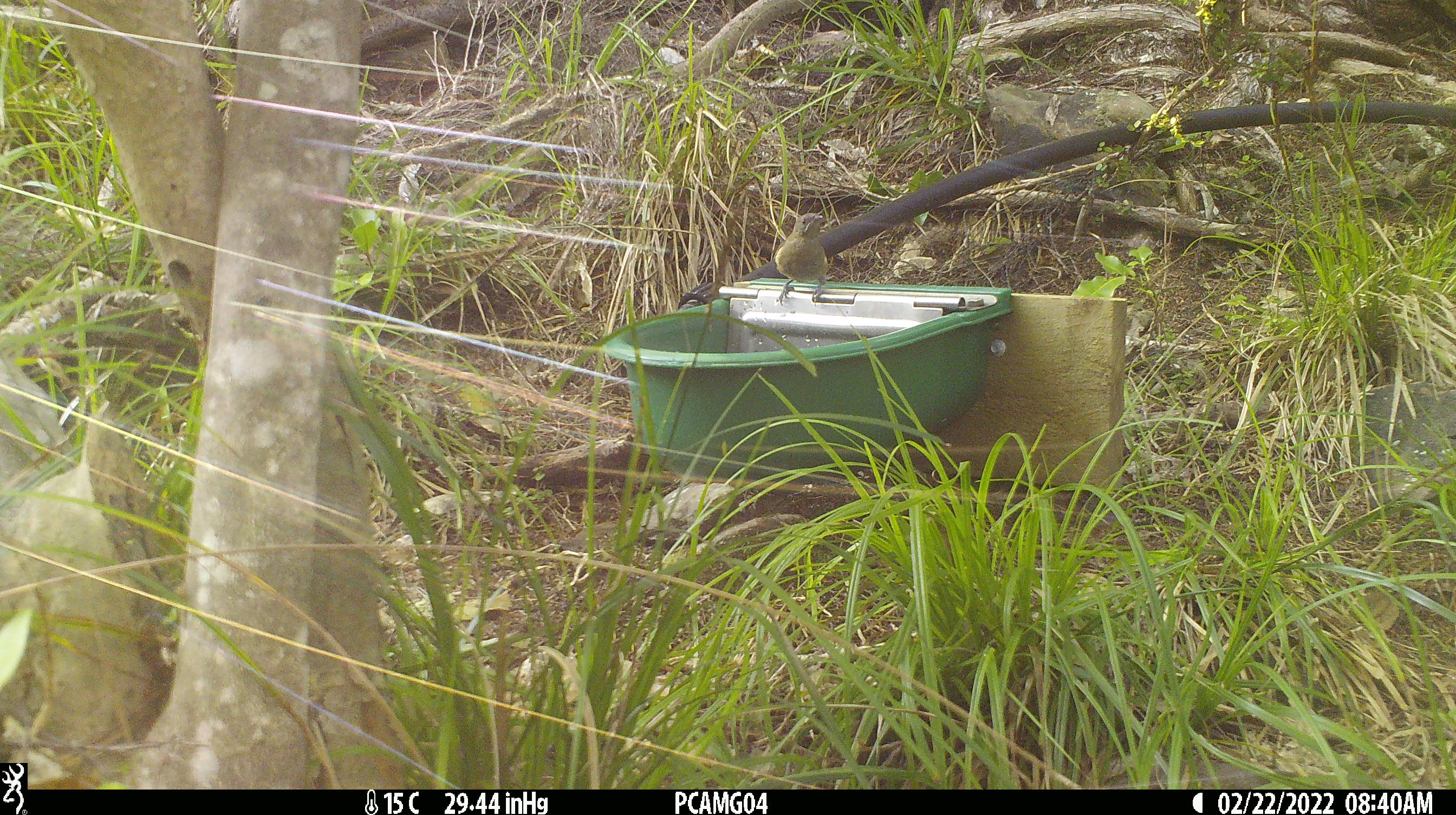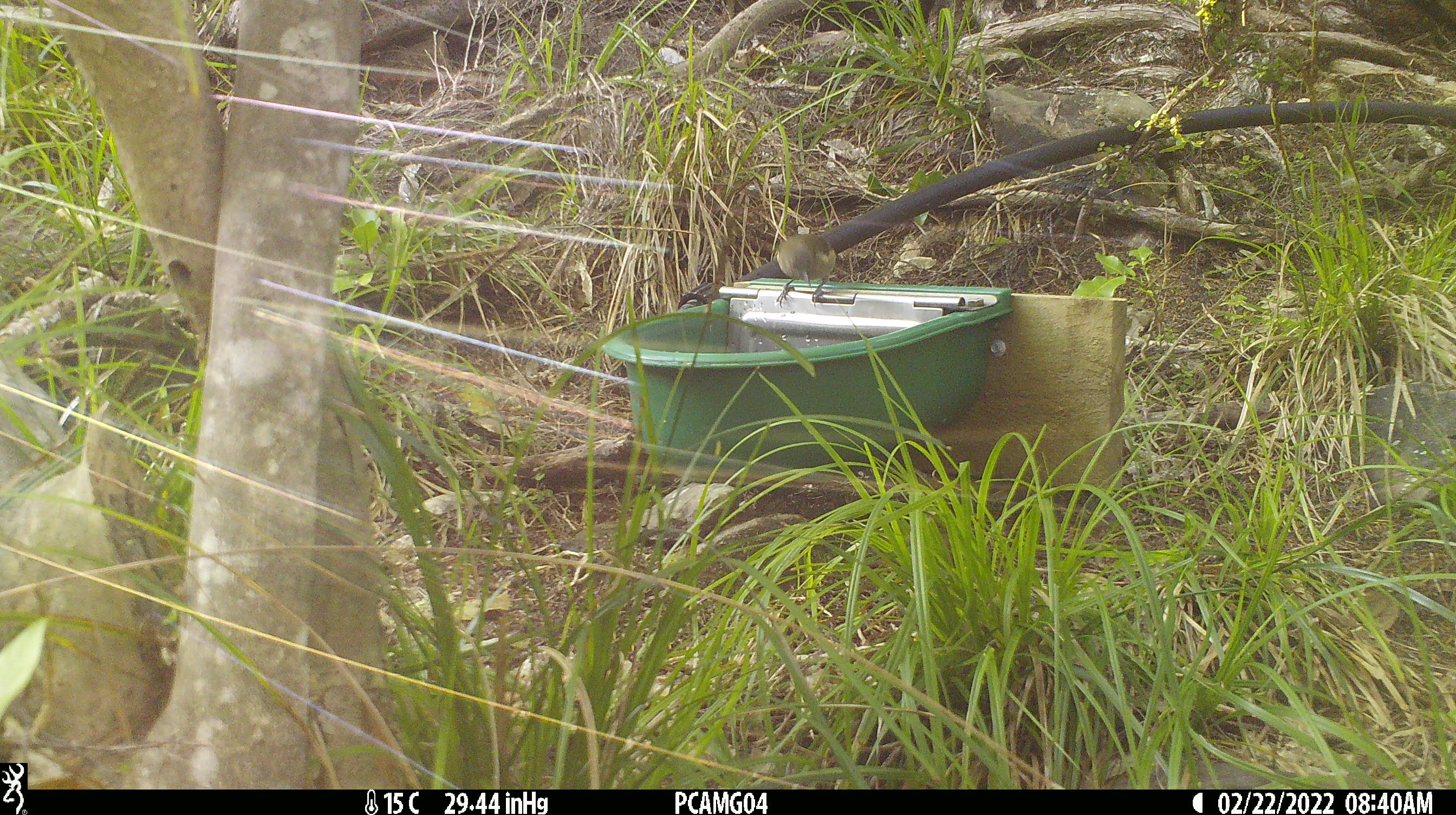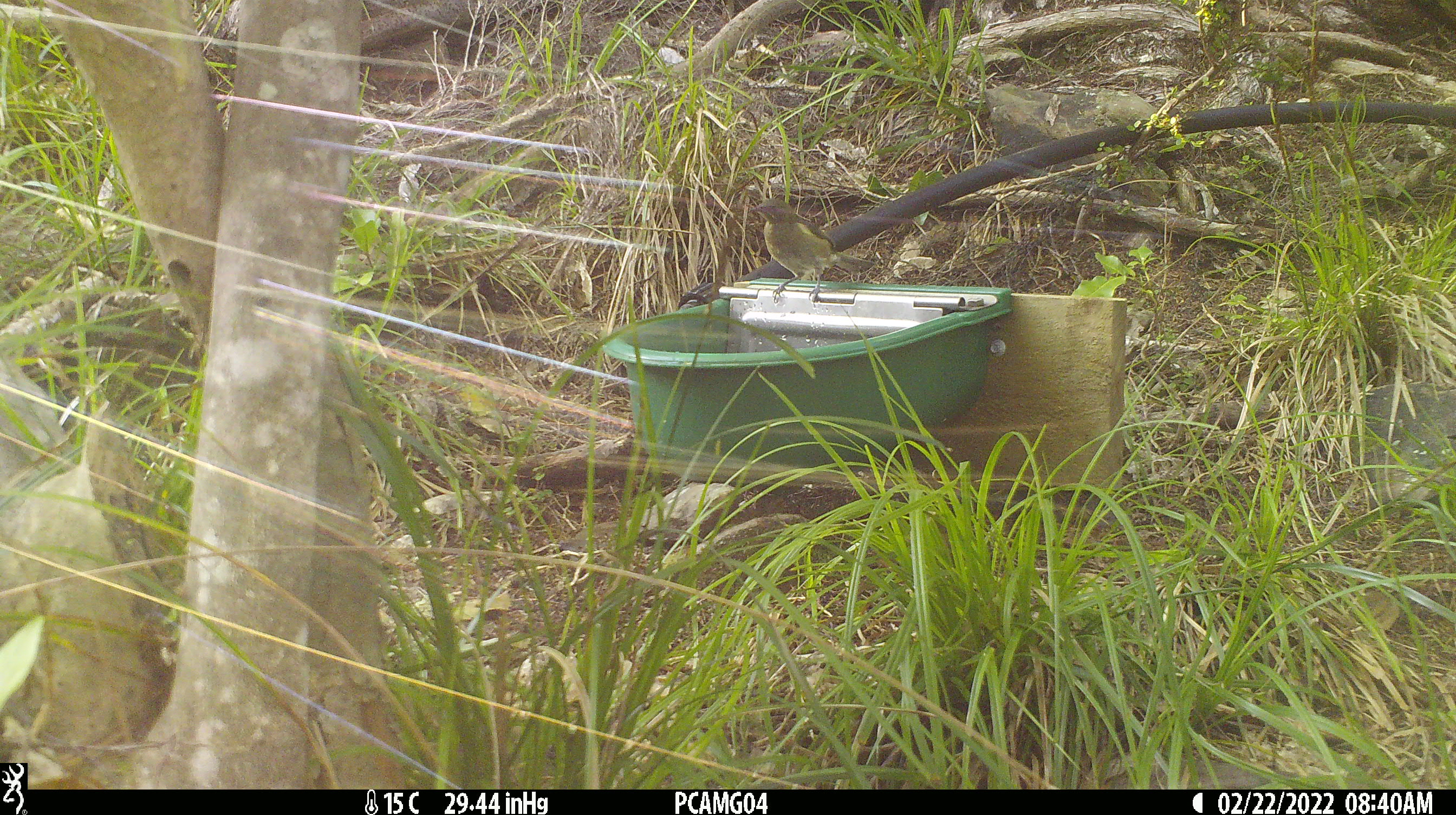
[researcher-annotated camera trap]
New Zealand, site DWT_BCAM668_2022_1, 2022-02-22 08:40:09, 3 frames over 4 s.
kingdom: Animalia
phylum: Chordata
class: Aves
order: Passeriformes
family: Meliphagidae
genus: Anthornis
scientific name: Anthornis melanura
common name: new zealand bellbird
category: bellbird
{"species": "bellbird (new zealand bellbird) (Anthornis melanura)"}